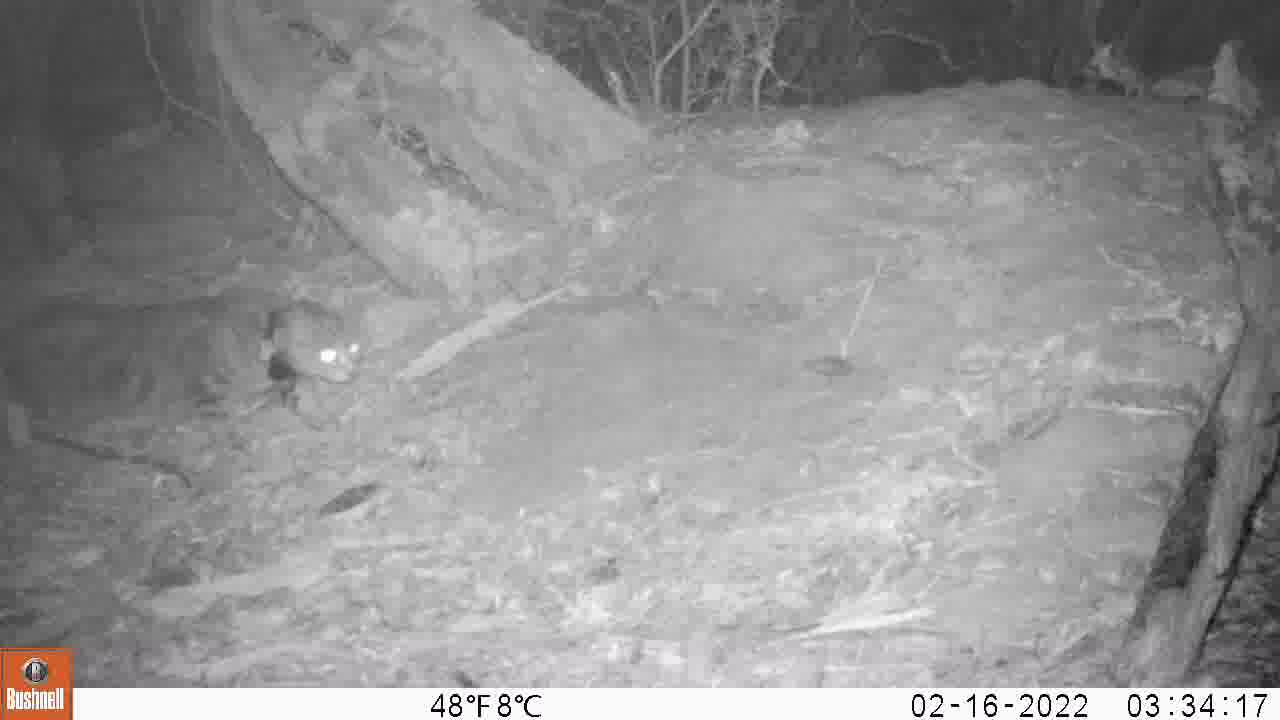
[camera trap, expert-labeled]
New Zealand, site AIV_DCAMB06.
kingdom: Animalia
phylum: Chordata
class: Mammalia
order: Carnivora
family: Felidae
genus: Felis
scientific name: Felis catus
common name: domestic cat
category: cat